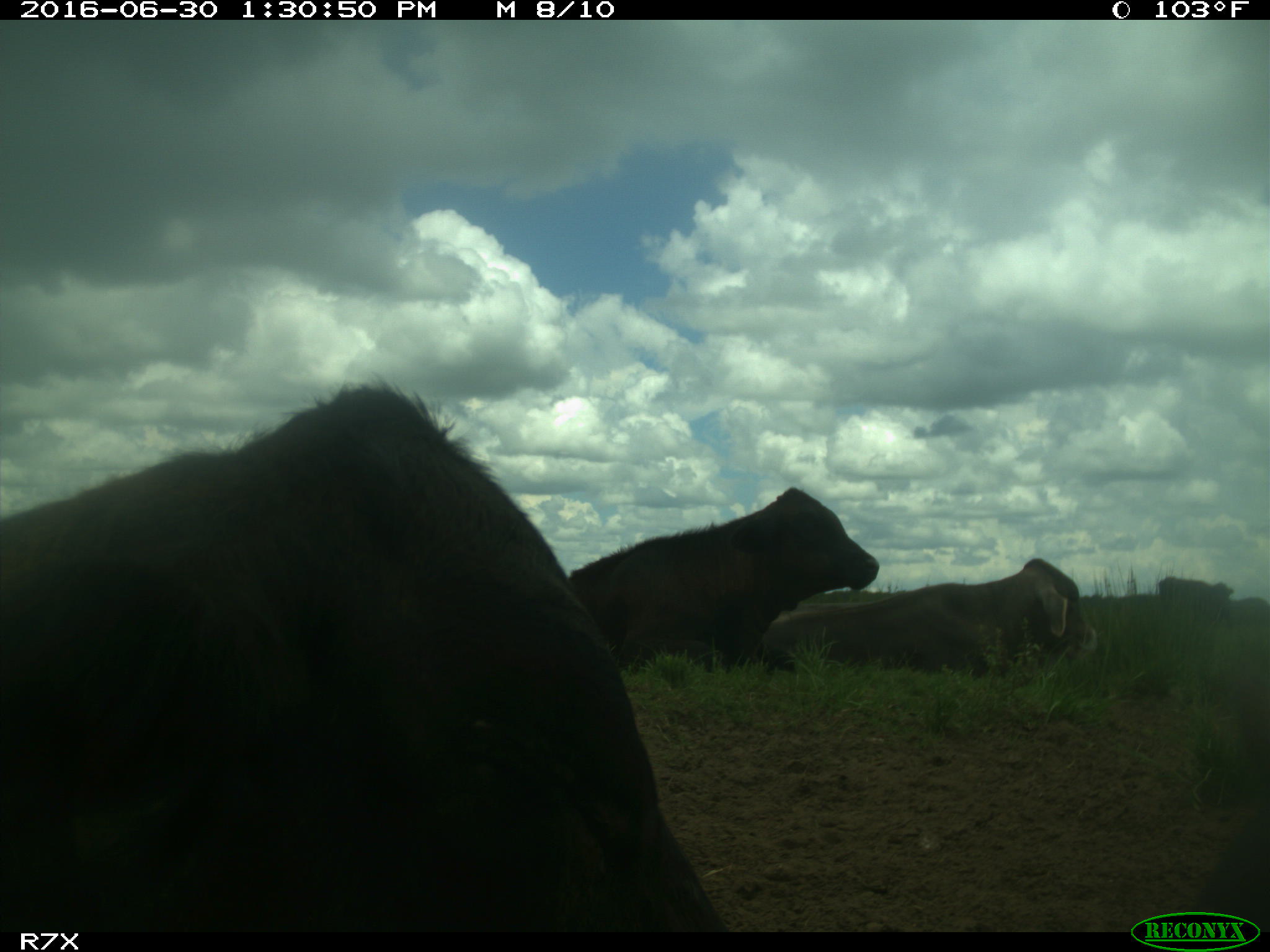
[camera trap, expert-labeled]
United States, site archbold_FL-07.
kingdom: Animalia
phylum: Chordata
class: Mammalia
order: Artiodactyla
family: Bovidae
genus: Bos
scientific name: Bos taurus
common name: domestic cow